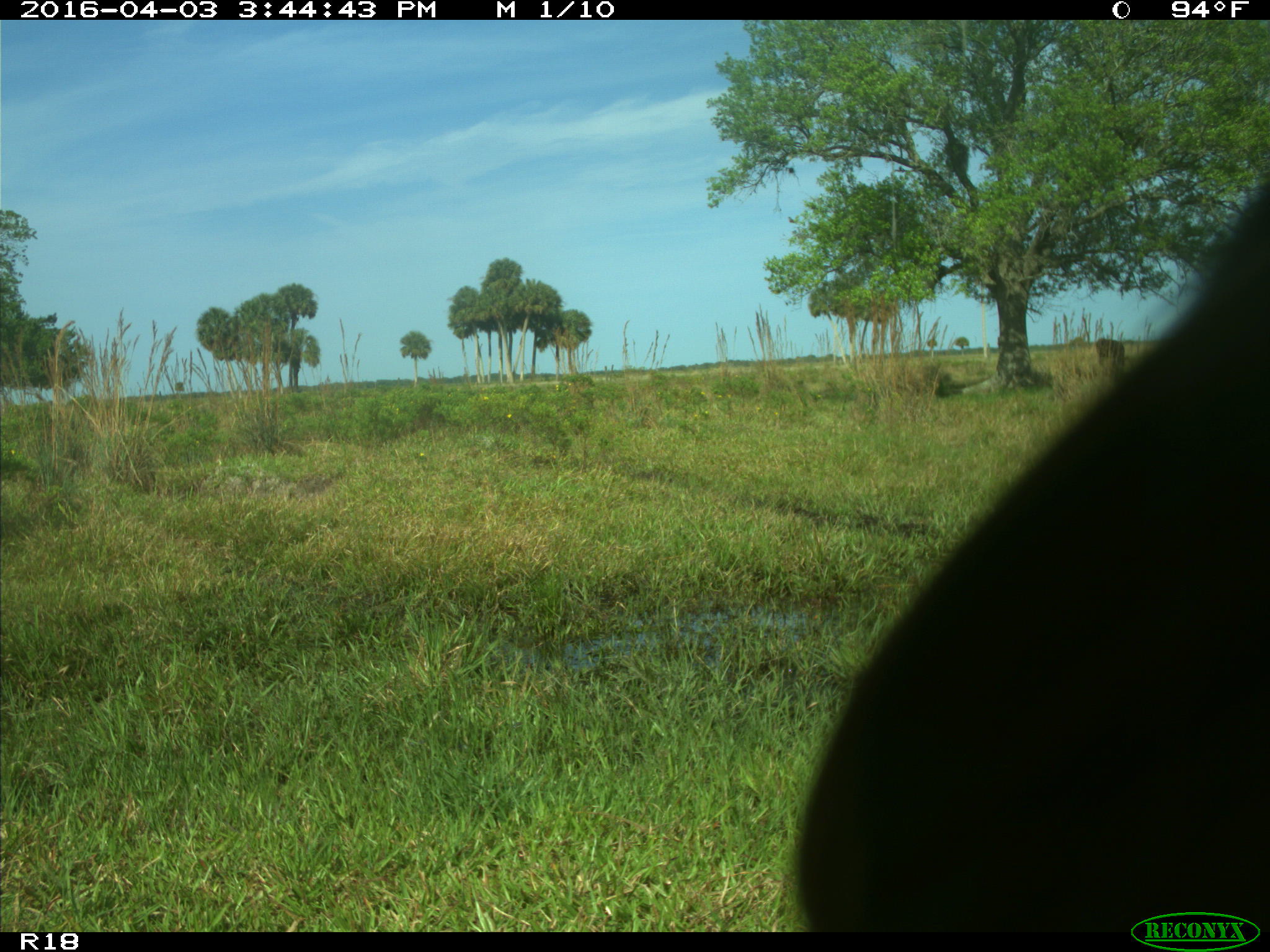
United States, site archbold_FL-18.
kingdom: Animalia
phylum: Chordata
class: Mammalia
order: Artiodactyla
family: Bovidae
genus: Bos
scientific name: Bos taurus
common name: domestic cow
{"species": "Bos taurus (domestic cow)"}